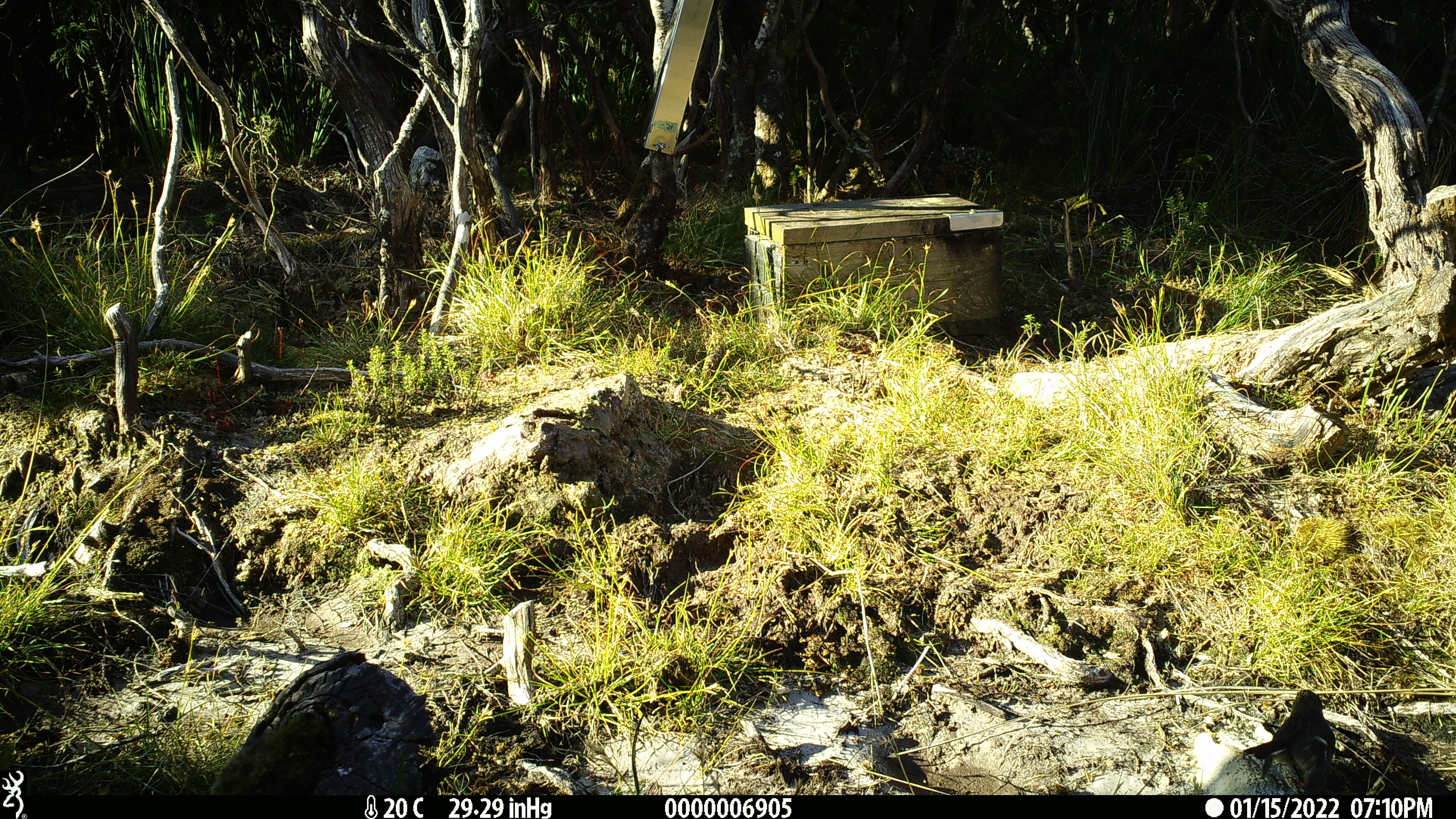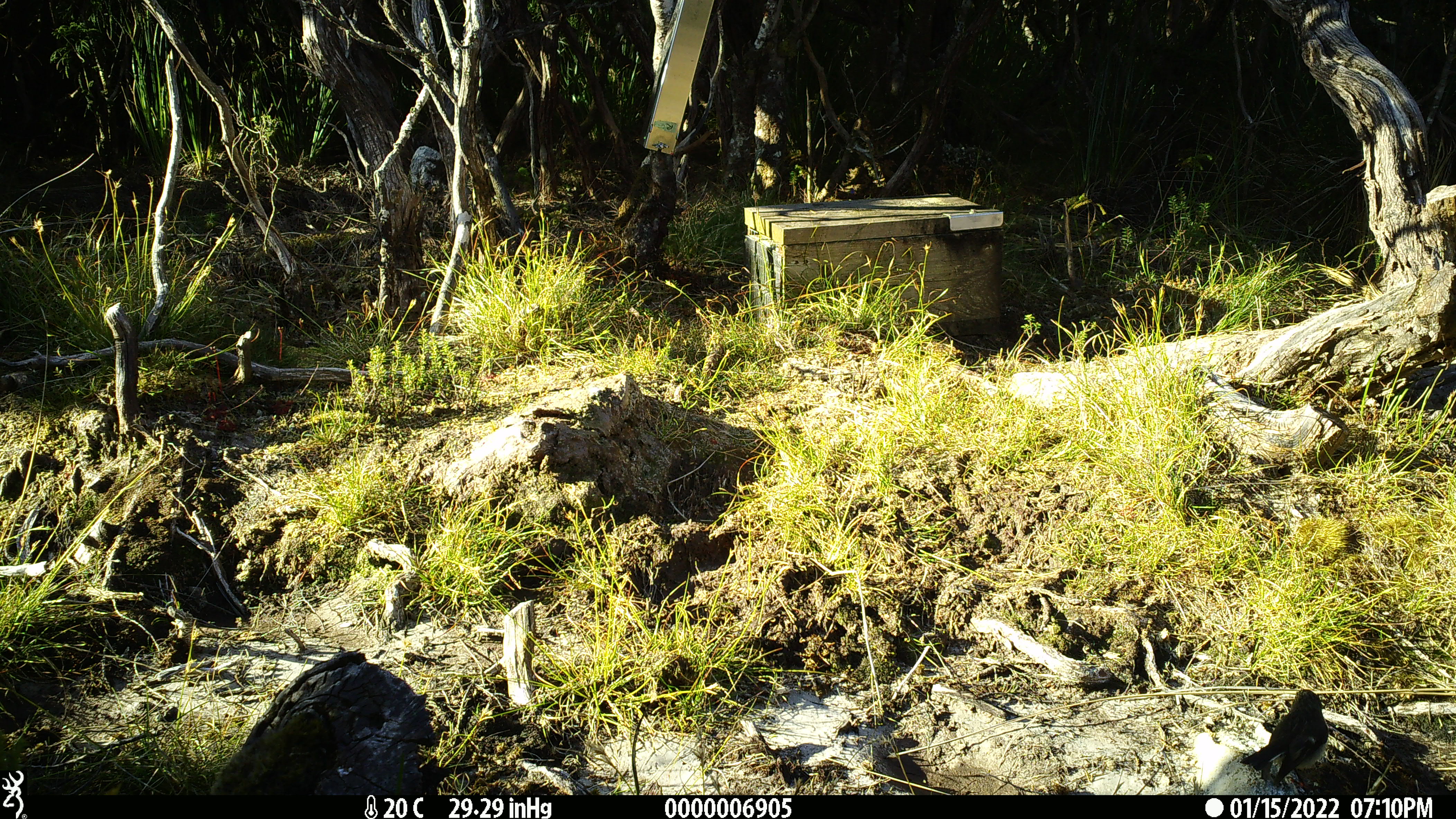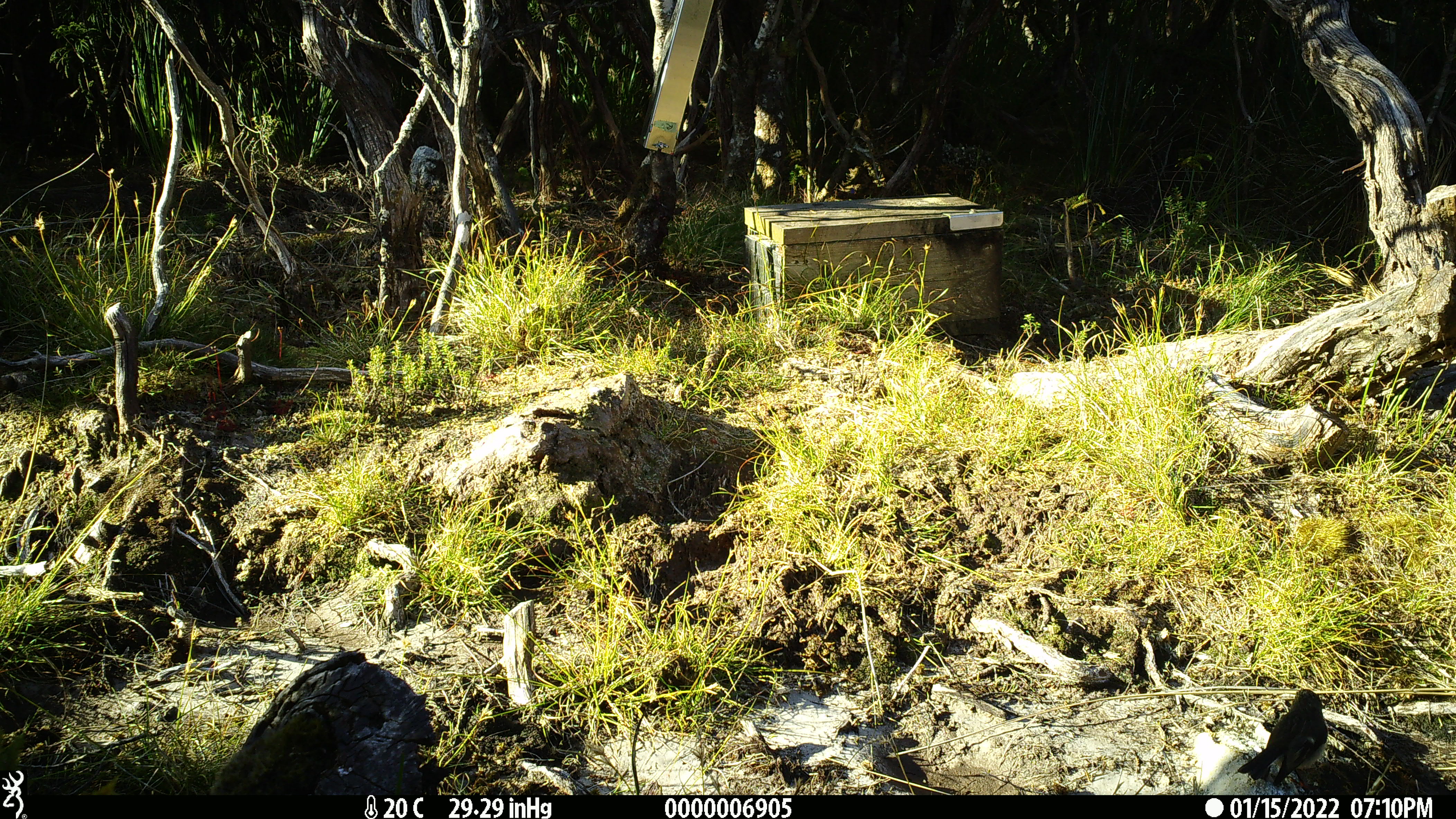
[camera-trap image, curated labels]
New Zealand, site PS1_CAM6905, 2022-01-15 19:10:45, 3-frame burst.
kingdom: Animalia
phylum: Chordata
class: Aves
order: Passeriformes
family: Petroicidae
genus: Petroica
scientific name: Petroica macrocephala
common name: tomtit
Tomtit (Petroica macrocephala).